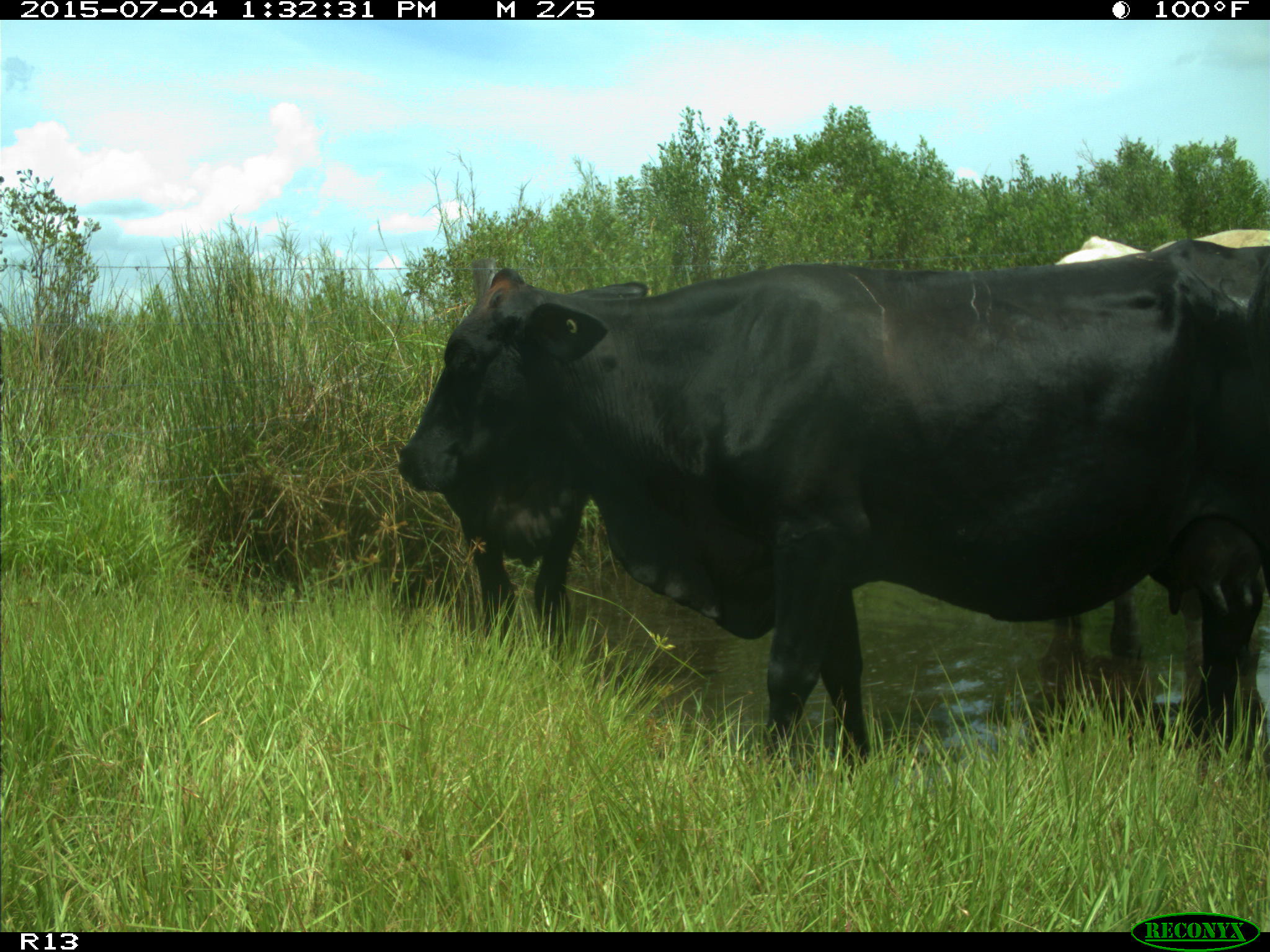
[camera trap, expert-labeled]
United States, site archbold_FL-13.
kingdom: Animalia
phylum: Chordata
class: Mammalia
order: Artiodactyla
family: Bovidae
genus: Bos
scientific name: Bos taurus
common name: domestic cow